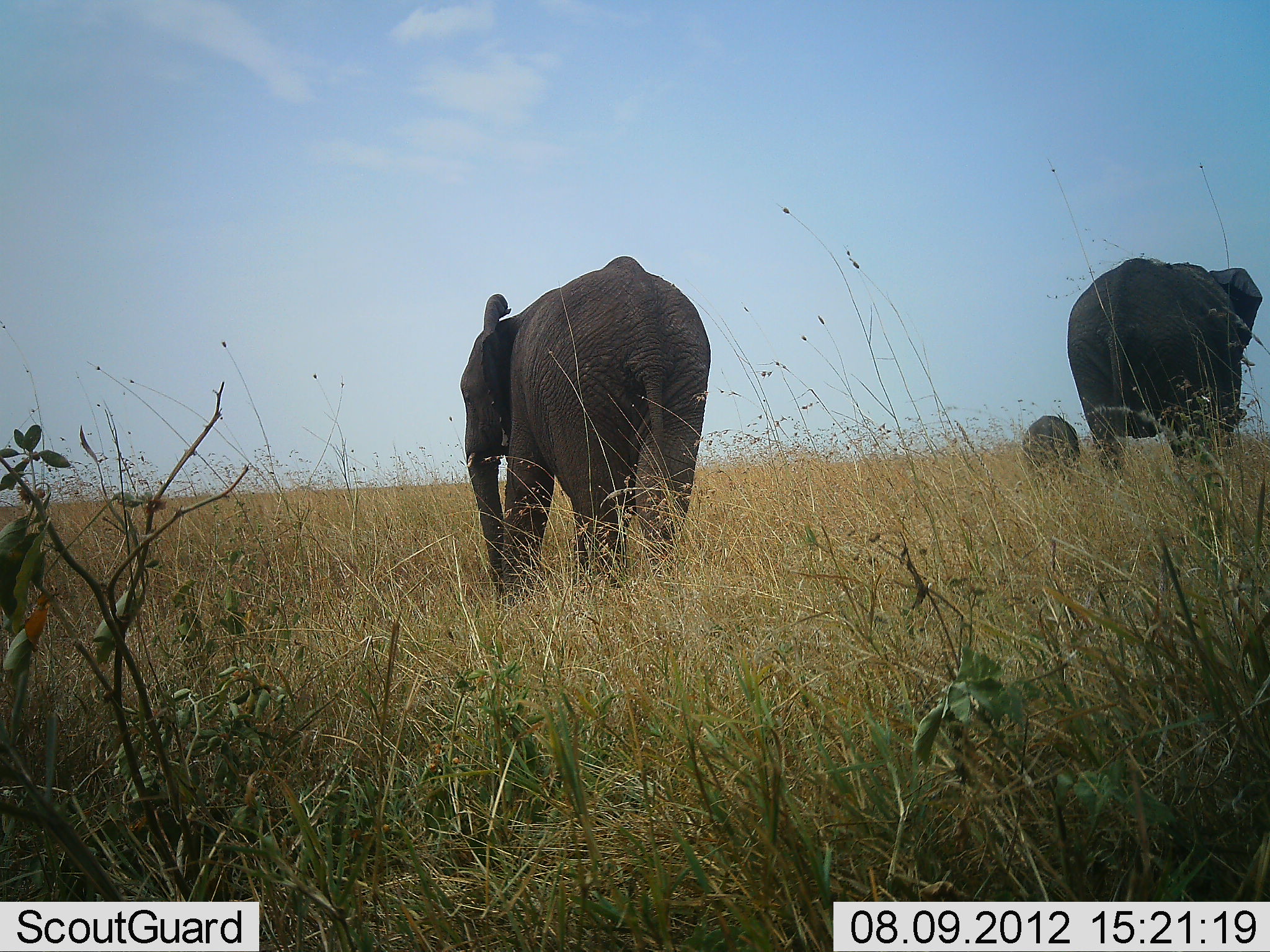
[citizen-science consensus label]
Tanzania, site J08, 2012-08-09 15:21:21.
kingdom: Animalia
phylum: Chordata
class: Mammalia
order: Proboscidea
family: Elephantidae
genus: Loxodonta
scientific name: Loxodonta africana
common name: african bush elephant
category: elephant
Elephant (african bush elephant) (Loxodonta africana), count 3. Behavior (volunteer vote fractions): standing 30%, resting 0%, moving 70%, interacting 0%. Young present (vote fraction): 80%. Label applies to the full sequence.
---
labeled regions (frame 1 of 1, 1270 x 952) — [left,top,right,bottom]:
animal: [460,255,713,609]; [1066,256,1264,487]; [1023,416,1082,483]